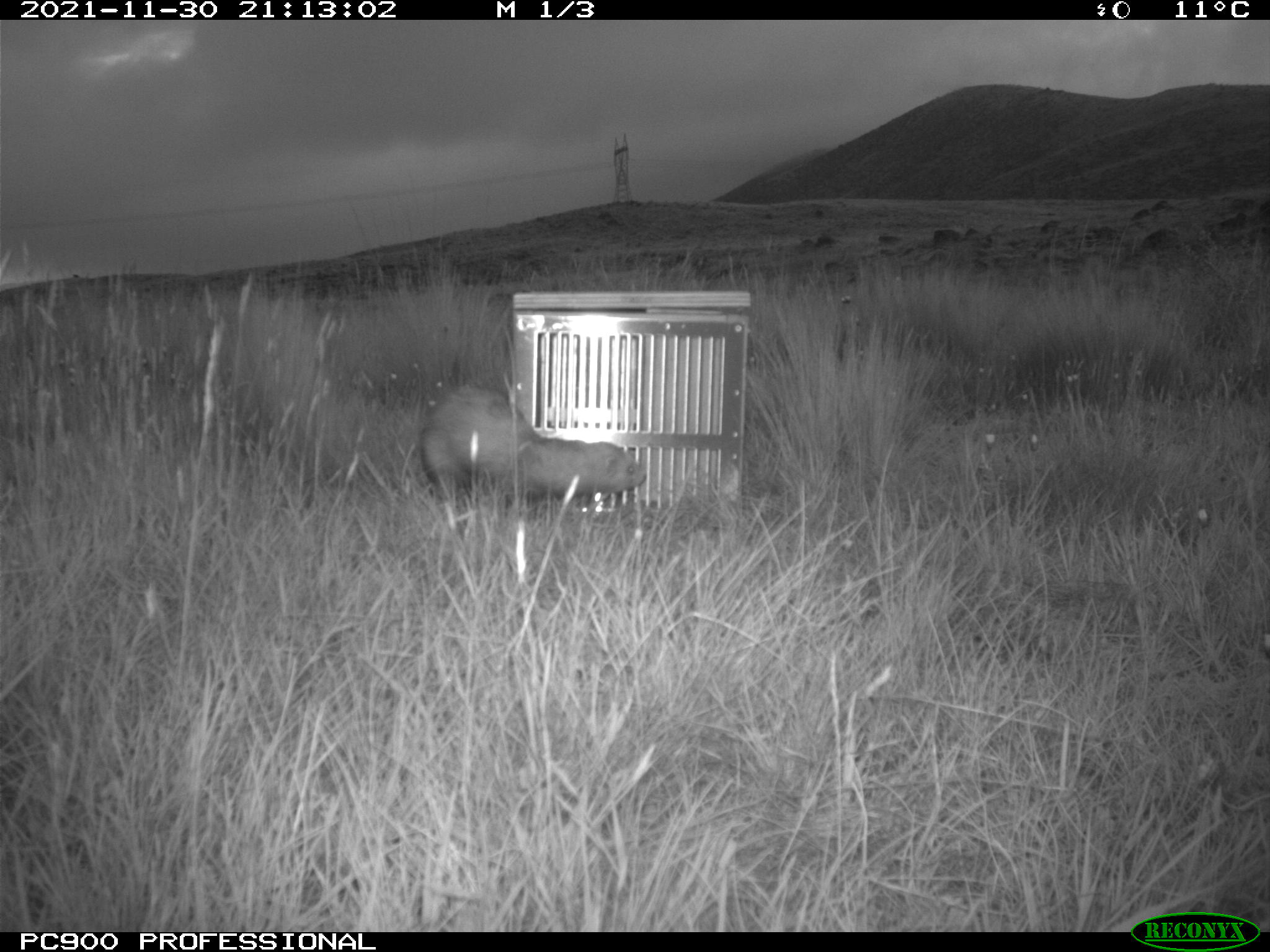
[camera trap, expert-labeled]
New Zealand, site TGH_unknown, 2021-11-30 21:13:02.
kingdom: Animalia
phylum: Chordata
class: Mammalia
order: Carnivora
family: Mustelidae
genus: Mustela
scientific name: Mustela furo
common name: ferret